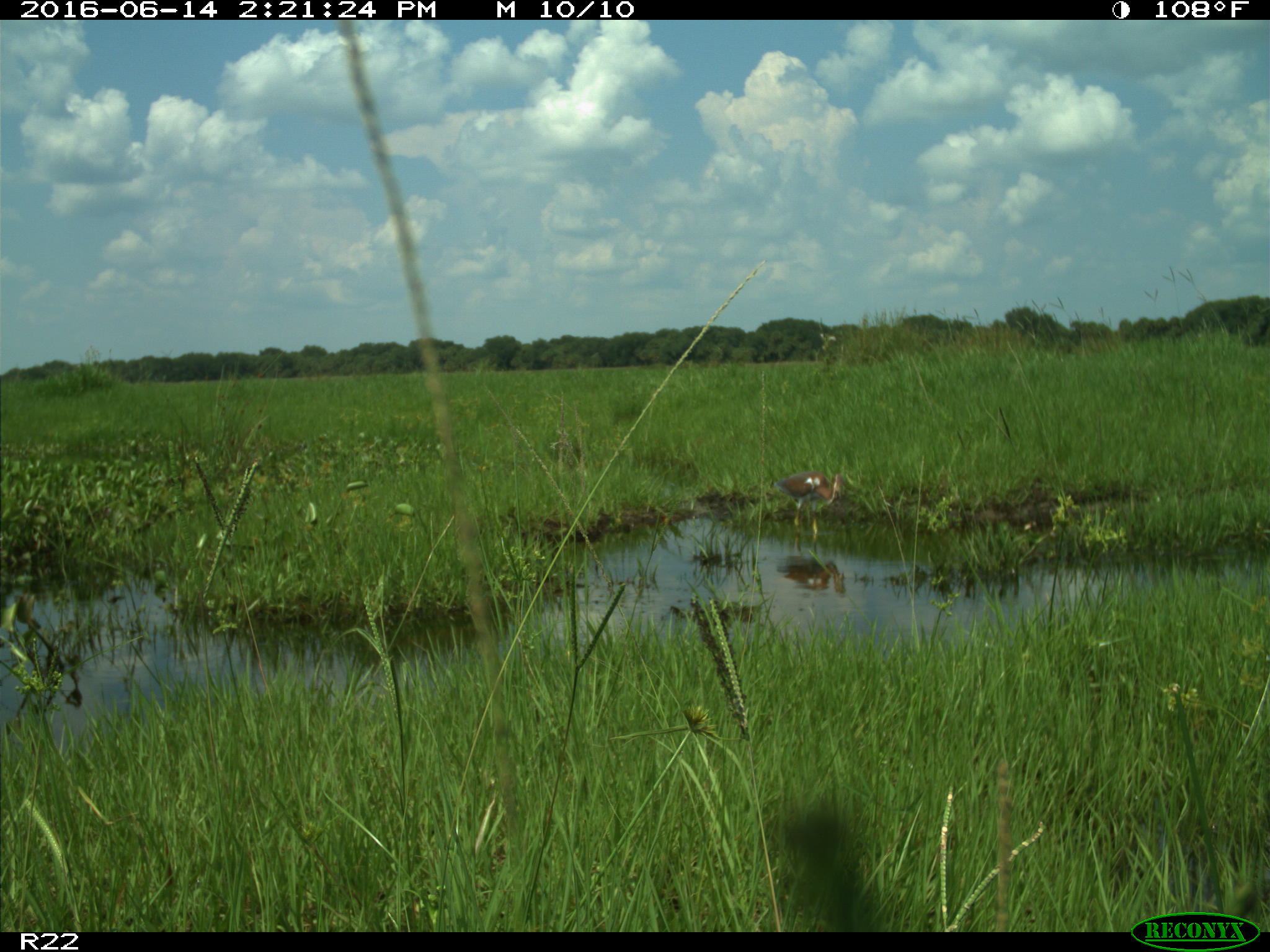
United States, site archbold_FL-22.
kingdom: Animalia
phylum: Chordata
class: Aves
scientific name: Aves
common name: birds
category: unidentified bird